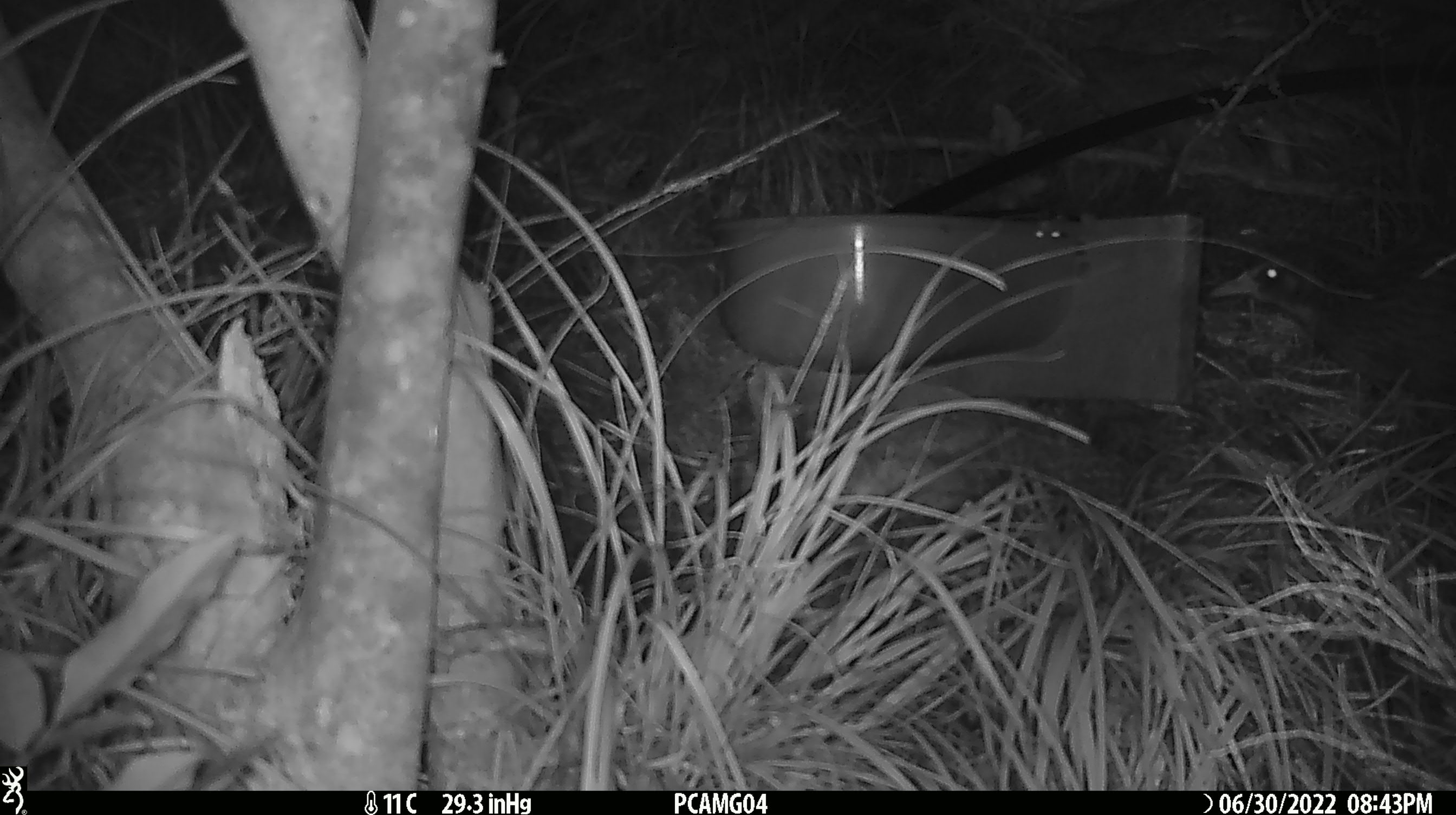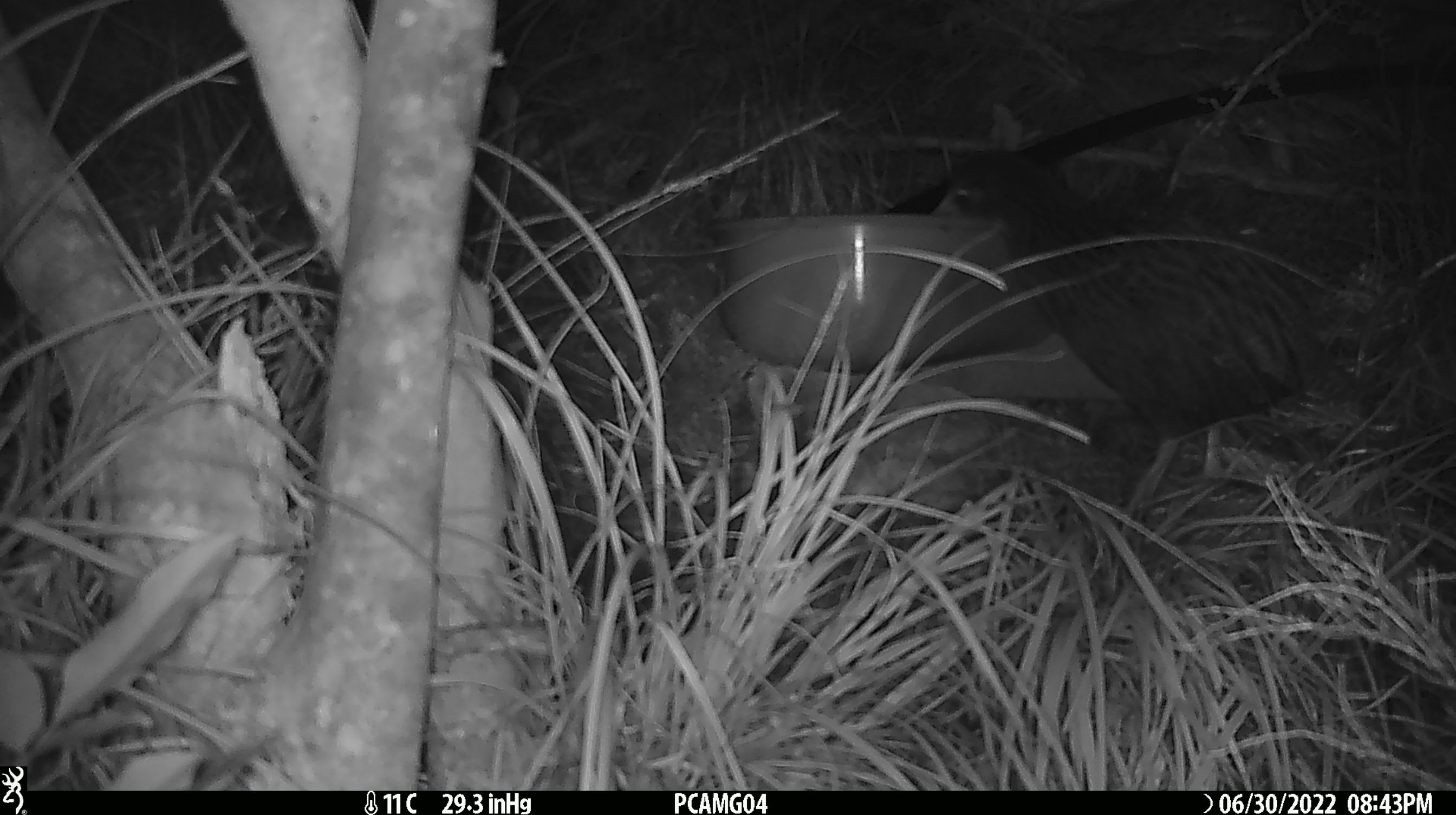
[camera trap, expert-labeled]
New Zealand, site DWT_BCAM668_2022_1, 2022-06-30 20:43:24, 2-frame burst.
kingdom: Animalia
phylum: Chordata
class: Aves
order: Gruiformes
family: Rallidae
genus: Gallirallus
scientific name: Gallirallus australis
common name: weka